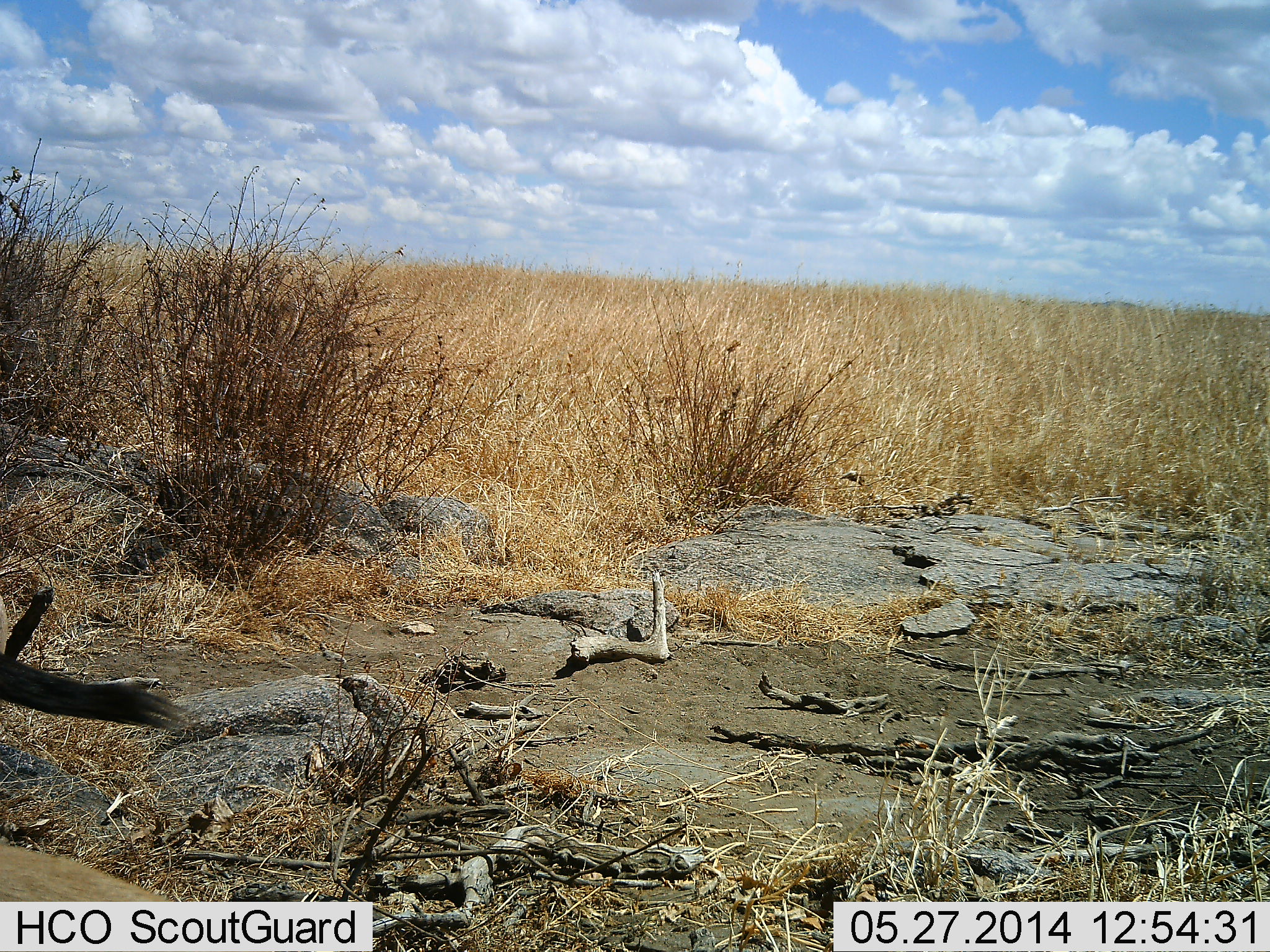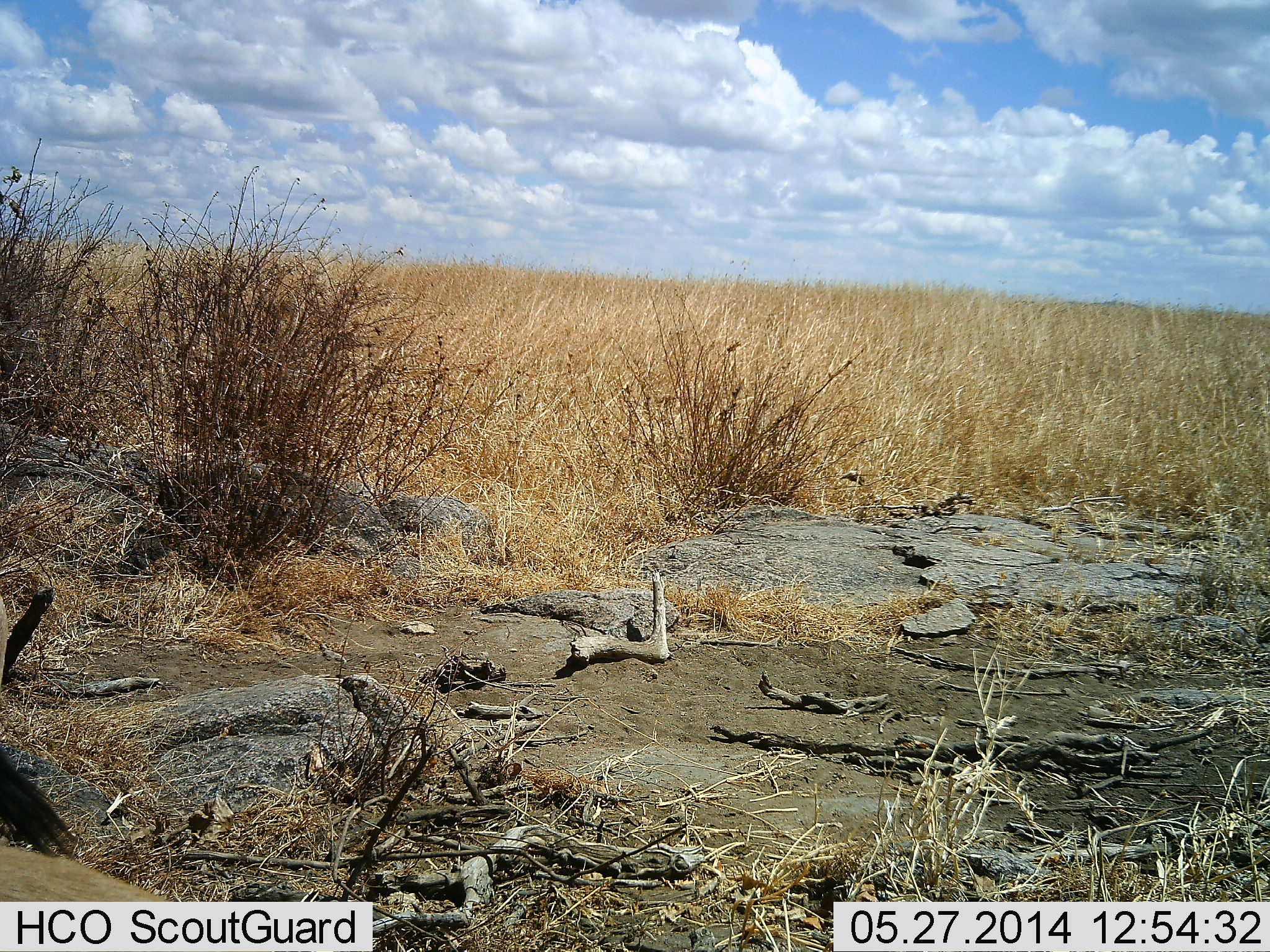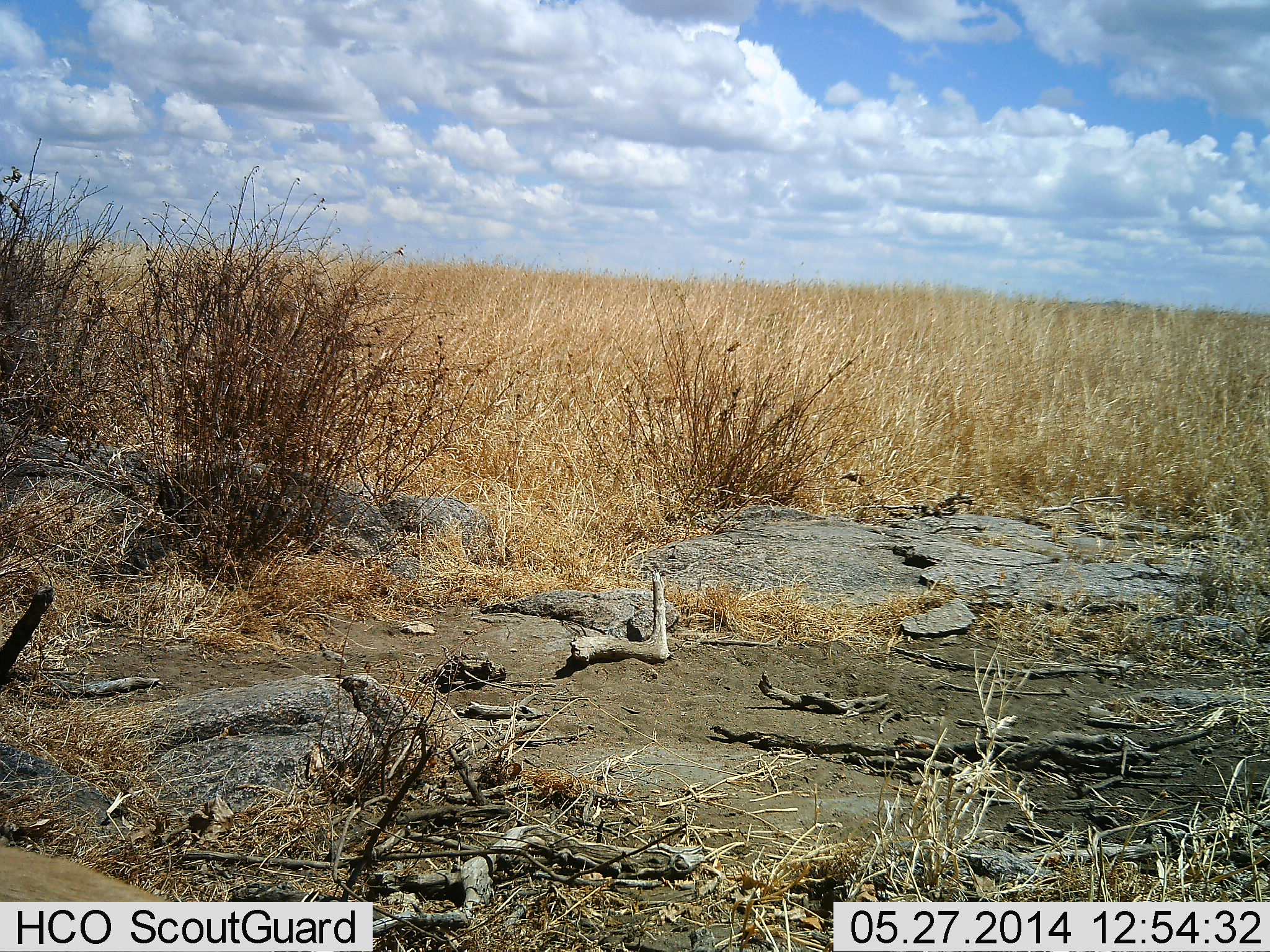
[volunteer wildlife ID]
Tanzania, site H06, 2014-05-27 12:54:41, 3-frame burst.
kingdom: Animalia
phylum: Chordata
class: Mammalia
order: Artiodactyla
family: Bovidae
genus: Connochaetes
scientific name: Connochaetes taurinus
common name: blue wildebeest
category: wildebeest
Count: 1.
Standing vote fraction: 100%.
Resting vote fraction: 0%.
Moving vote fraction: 0%.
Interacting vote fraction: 0%.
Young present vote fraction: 0%.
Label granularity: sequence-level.